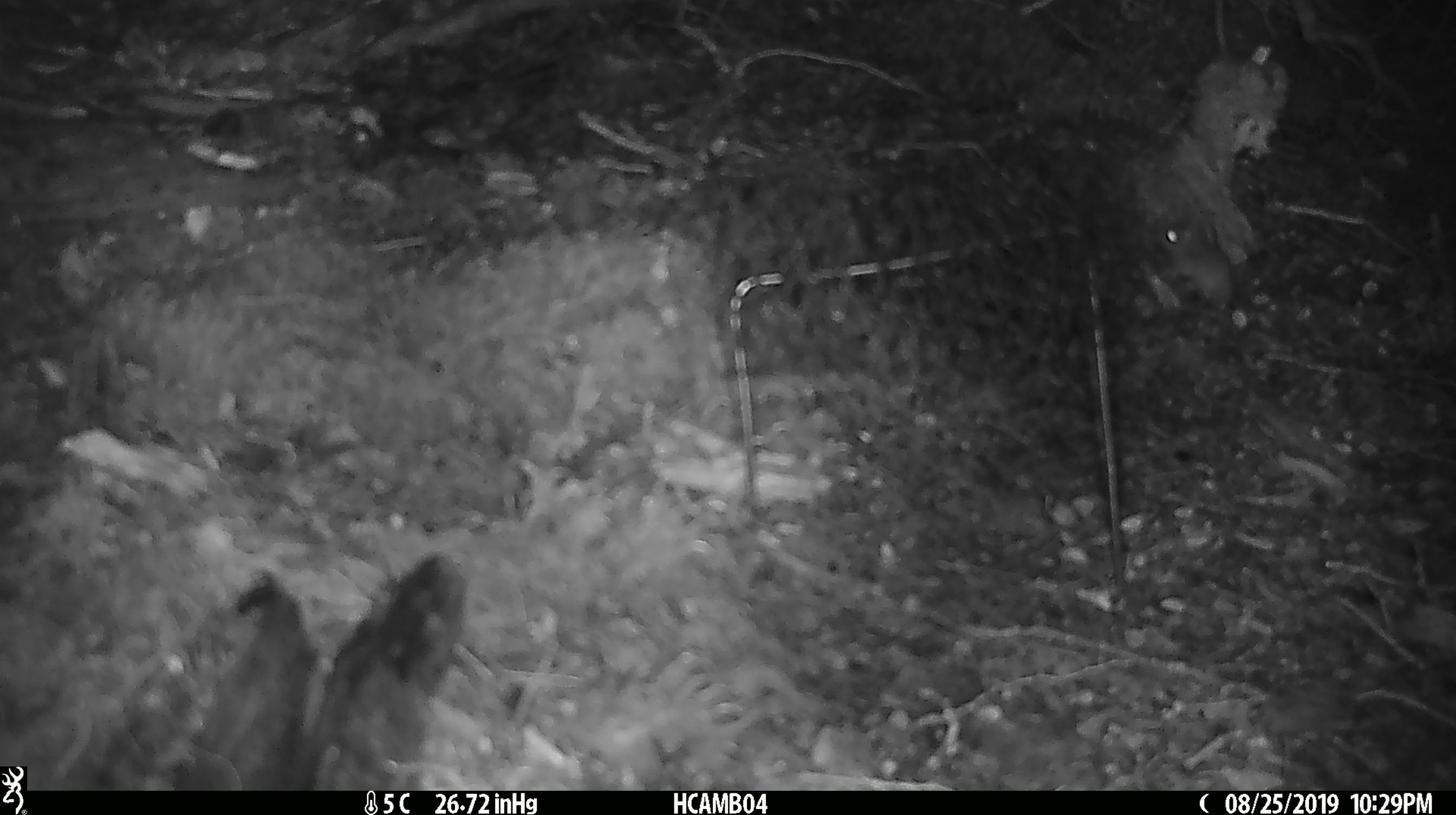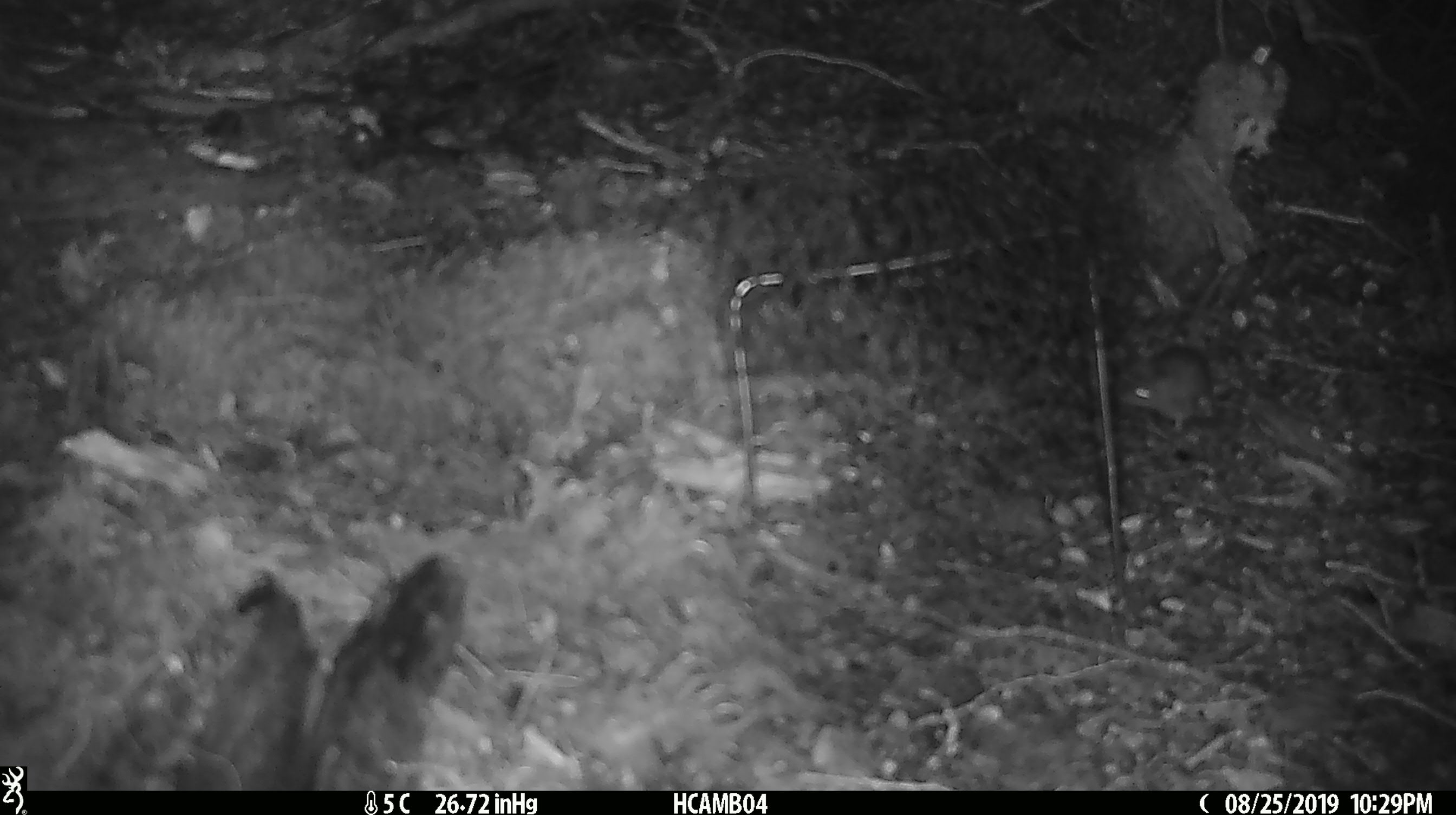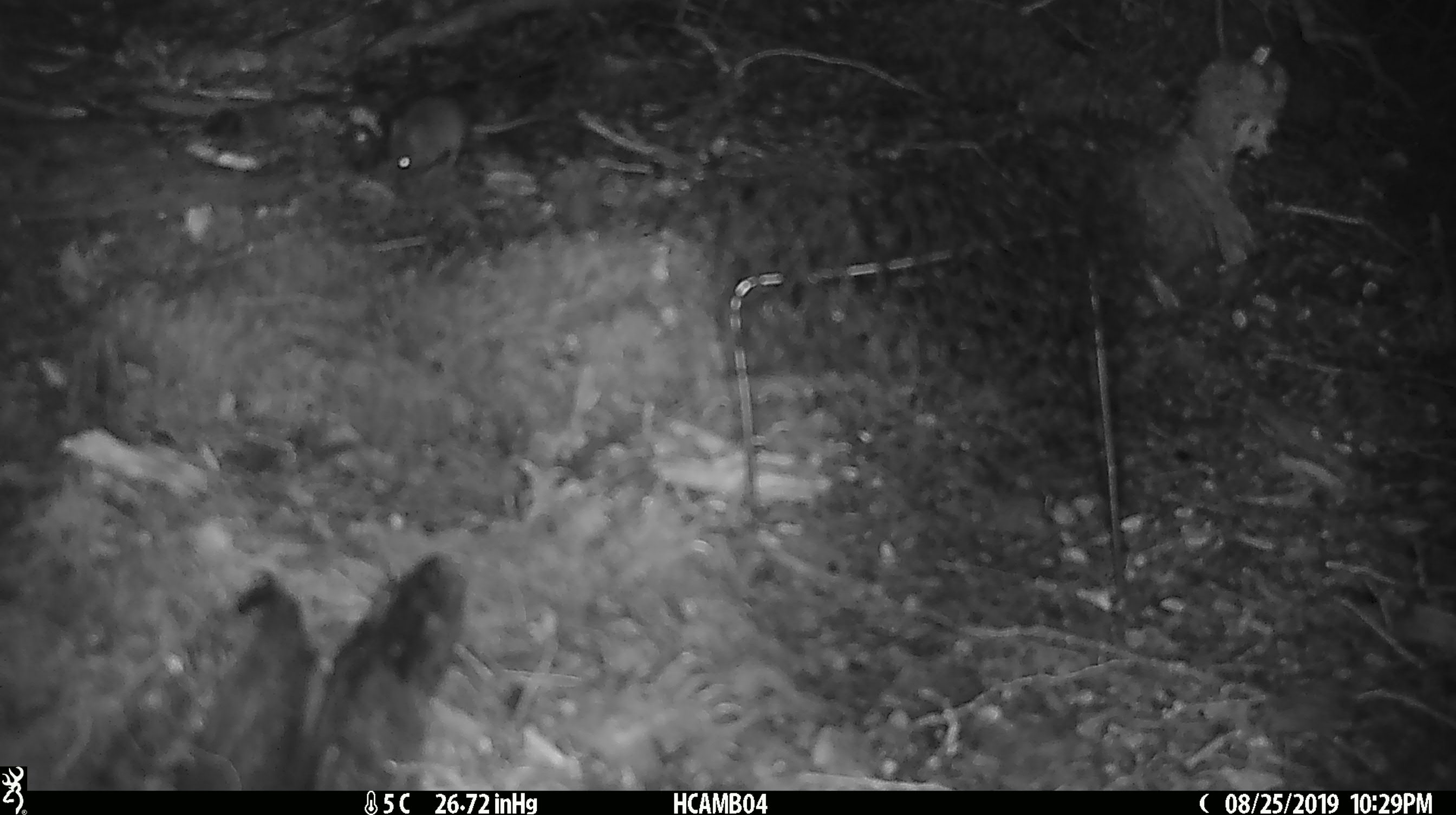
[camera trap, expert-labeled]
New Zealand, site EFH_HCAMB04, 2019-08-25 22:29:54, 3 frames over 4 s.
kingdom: Animalia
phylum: Chordata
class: Mammalia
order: Rodentia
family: Muridae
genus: Mus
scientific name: Mus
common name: mouse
Mouse (Mus).